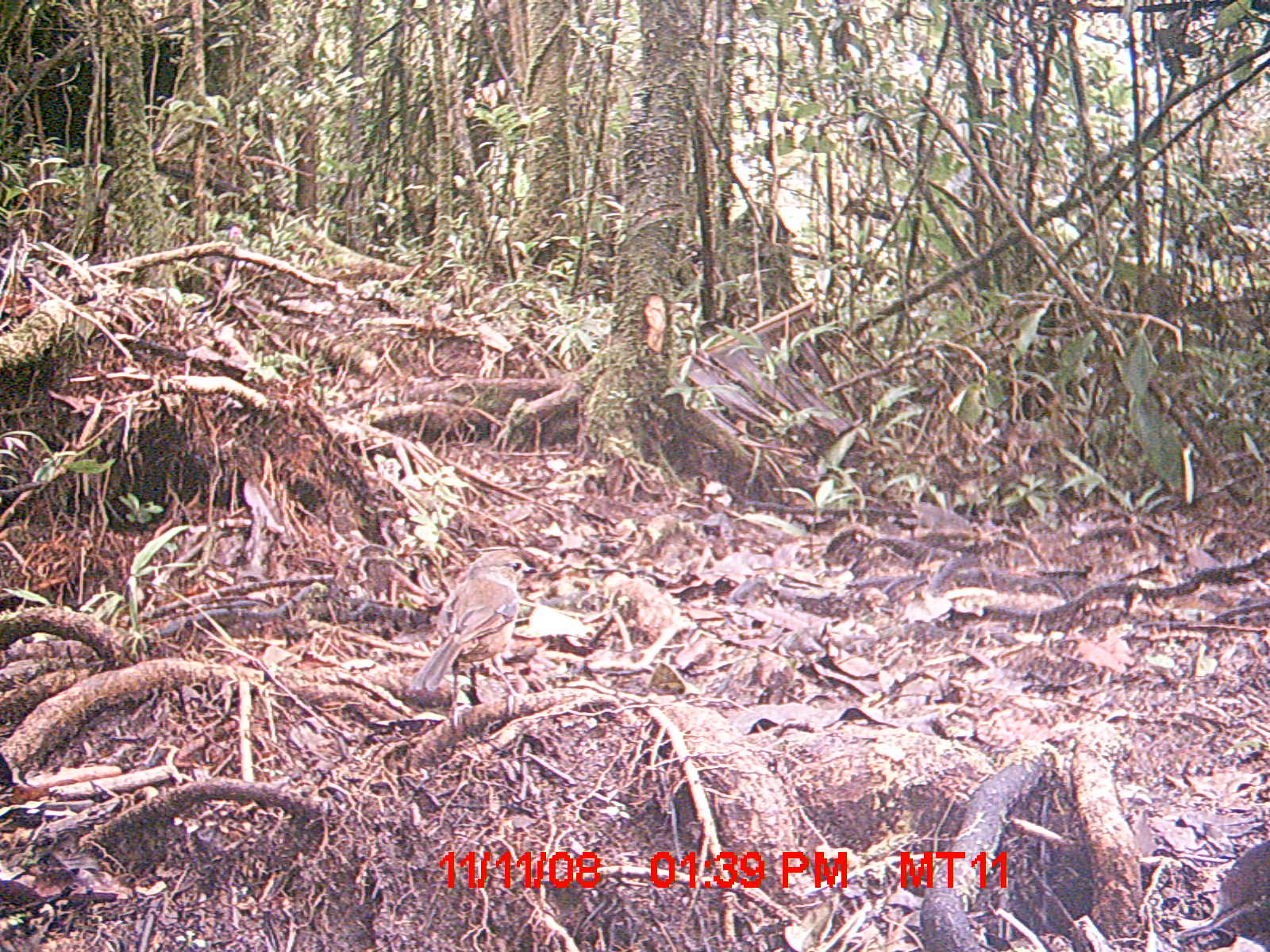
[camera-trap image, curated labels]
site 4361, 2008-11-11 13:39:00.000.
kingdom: Animalia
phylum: Chordata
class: Aves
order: Passeriformes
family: Muscicapidae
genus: Copsychus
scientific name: Copsychus albospecularis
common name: madagascar magpie-robin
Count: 1.